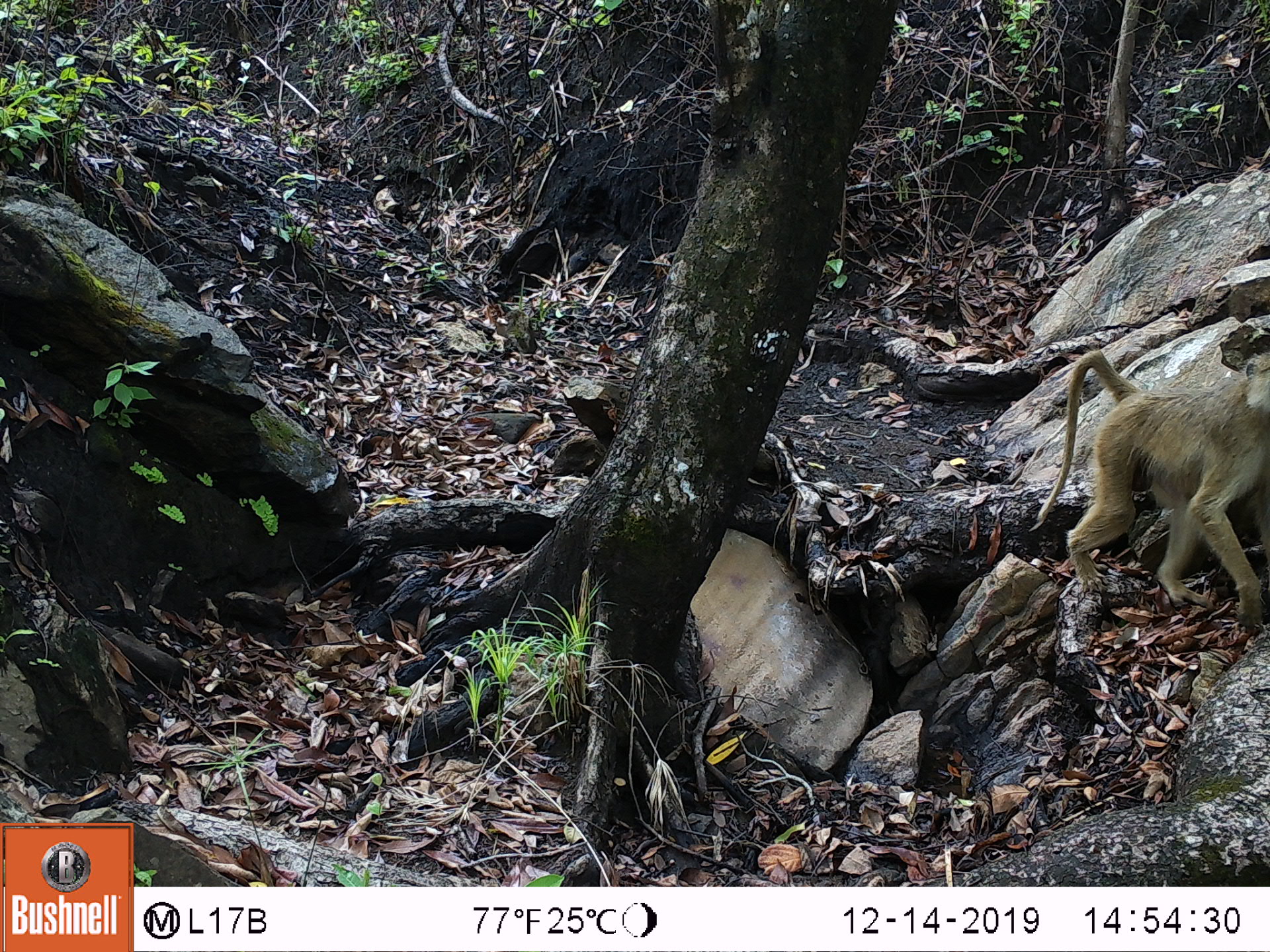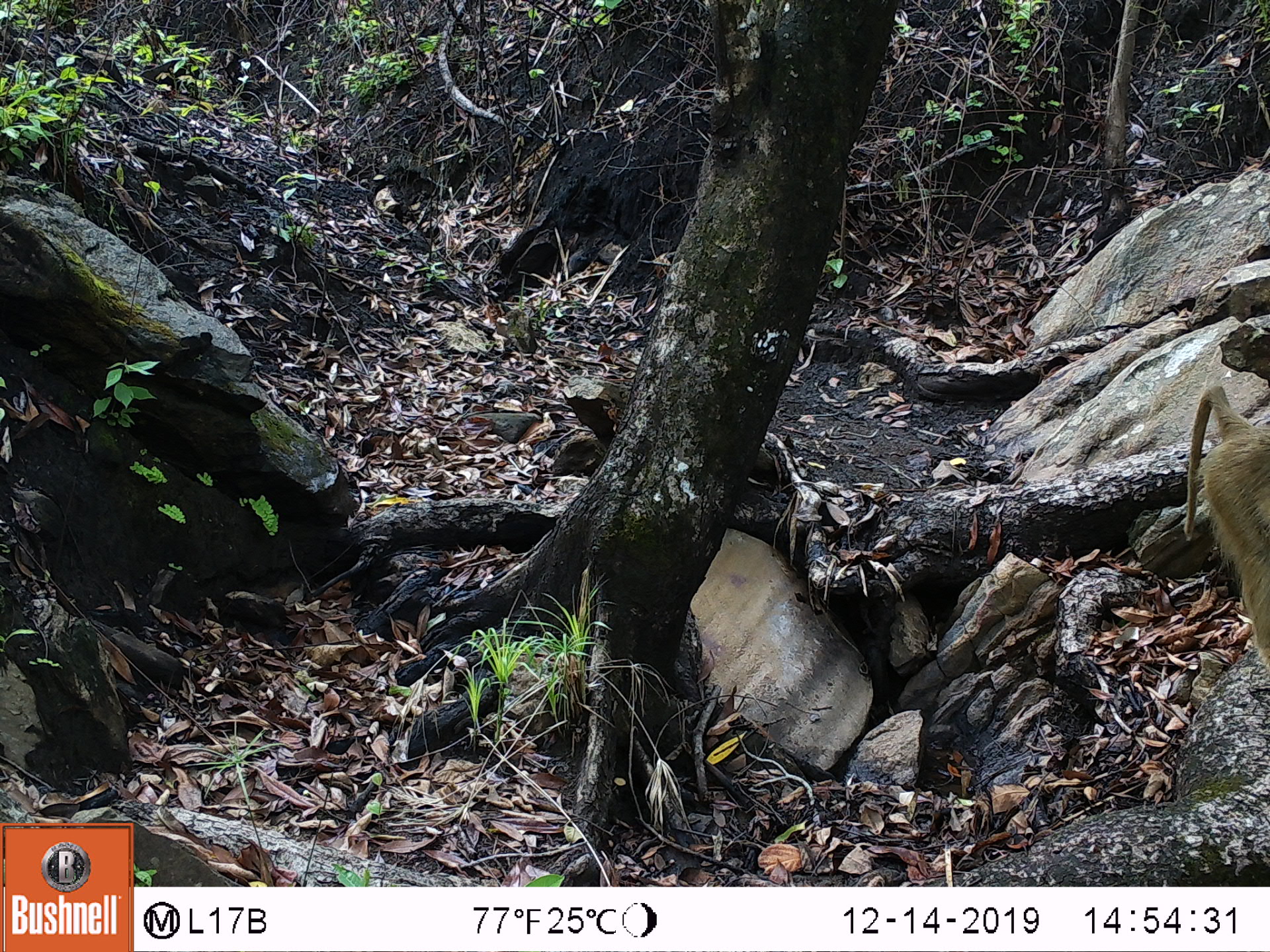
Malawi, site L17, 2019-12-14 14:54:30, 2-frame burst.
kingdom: Animalia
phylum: Chordata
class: Mammalia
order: Primates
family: Cercopithecidae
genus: Papio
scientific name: Papio cynocephalus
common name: yellow baboon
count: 1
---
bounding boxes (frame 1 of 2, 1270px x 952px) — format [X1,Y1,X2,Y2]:
yellow baboon: [1040,343,1268,643]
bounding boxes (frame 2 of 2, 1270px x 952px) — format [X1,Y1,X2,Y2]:
yellow baboon: [1168,383,1268,673]